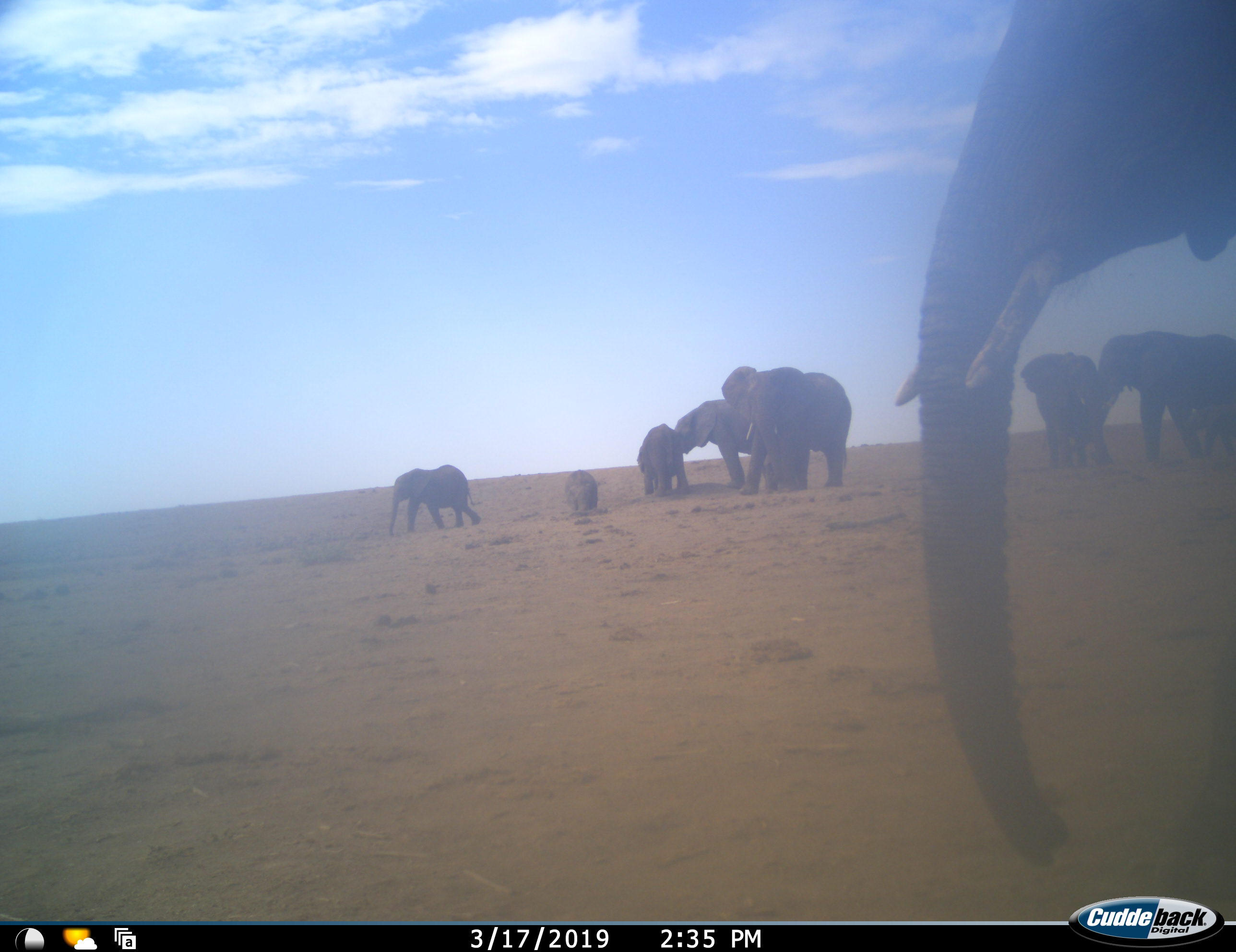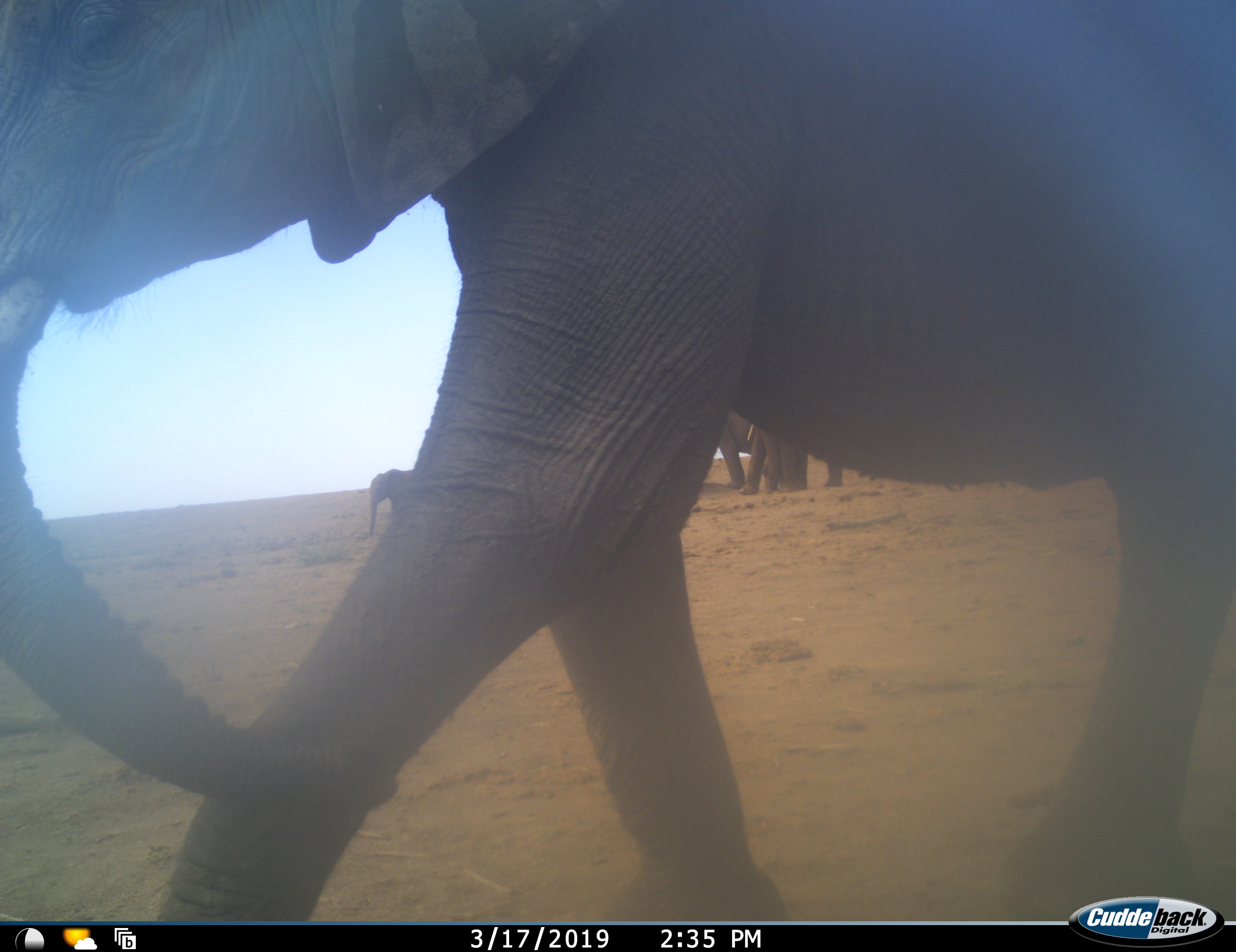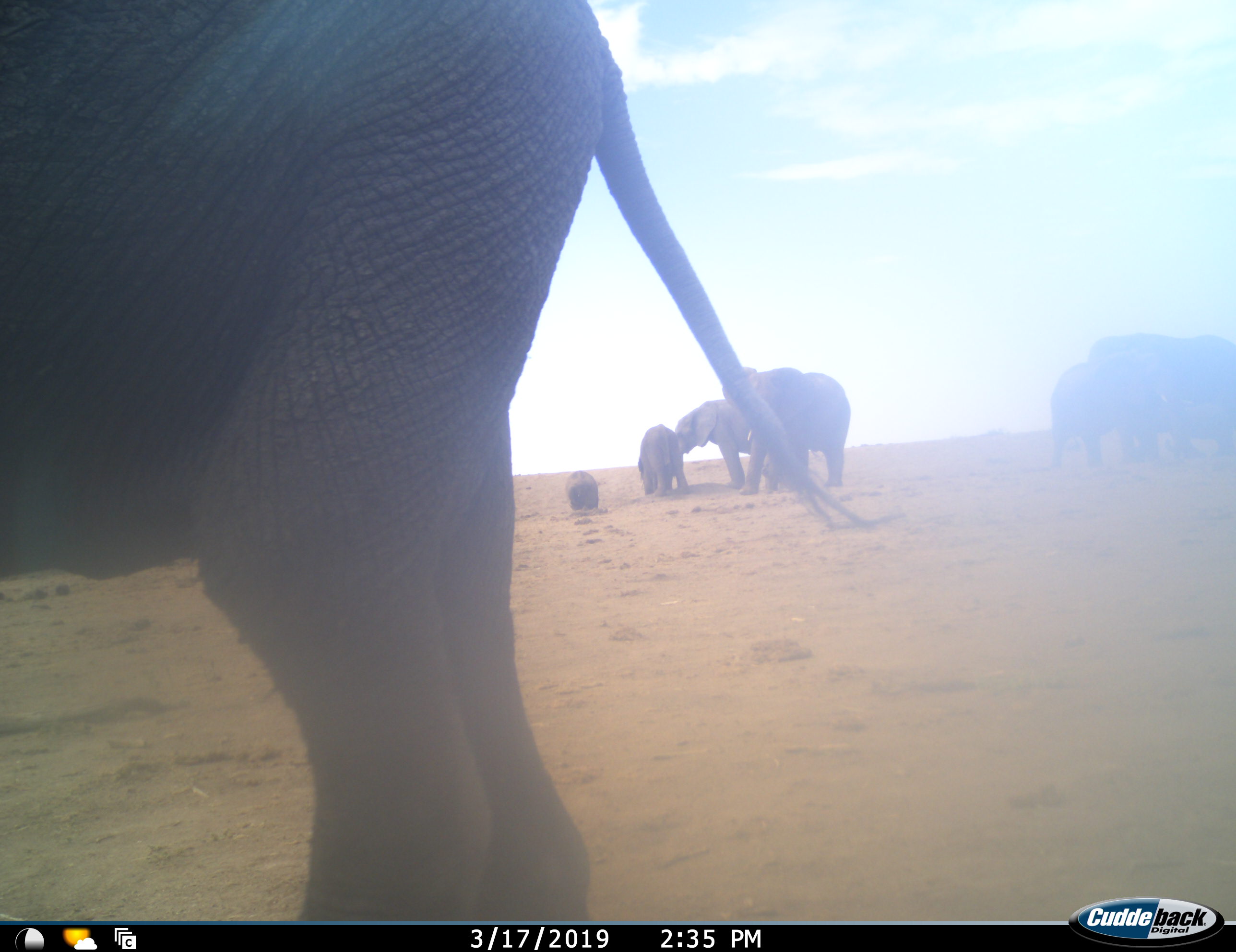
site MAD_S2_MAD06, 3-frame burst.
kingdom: Animalia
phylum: Chordata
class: Mammalia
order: Proboscidea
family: Elephantidae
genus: Loxodonta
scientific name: Loxodonta africana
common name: african bush elephant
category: elephant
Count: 9.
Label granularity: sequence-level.